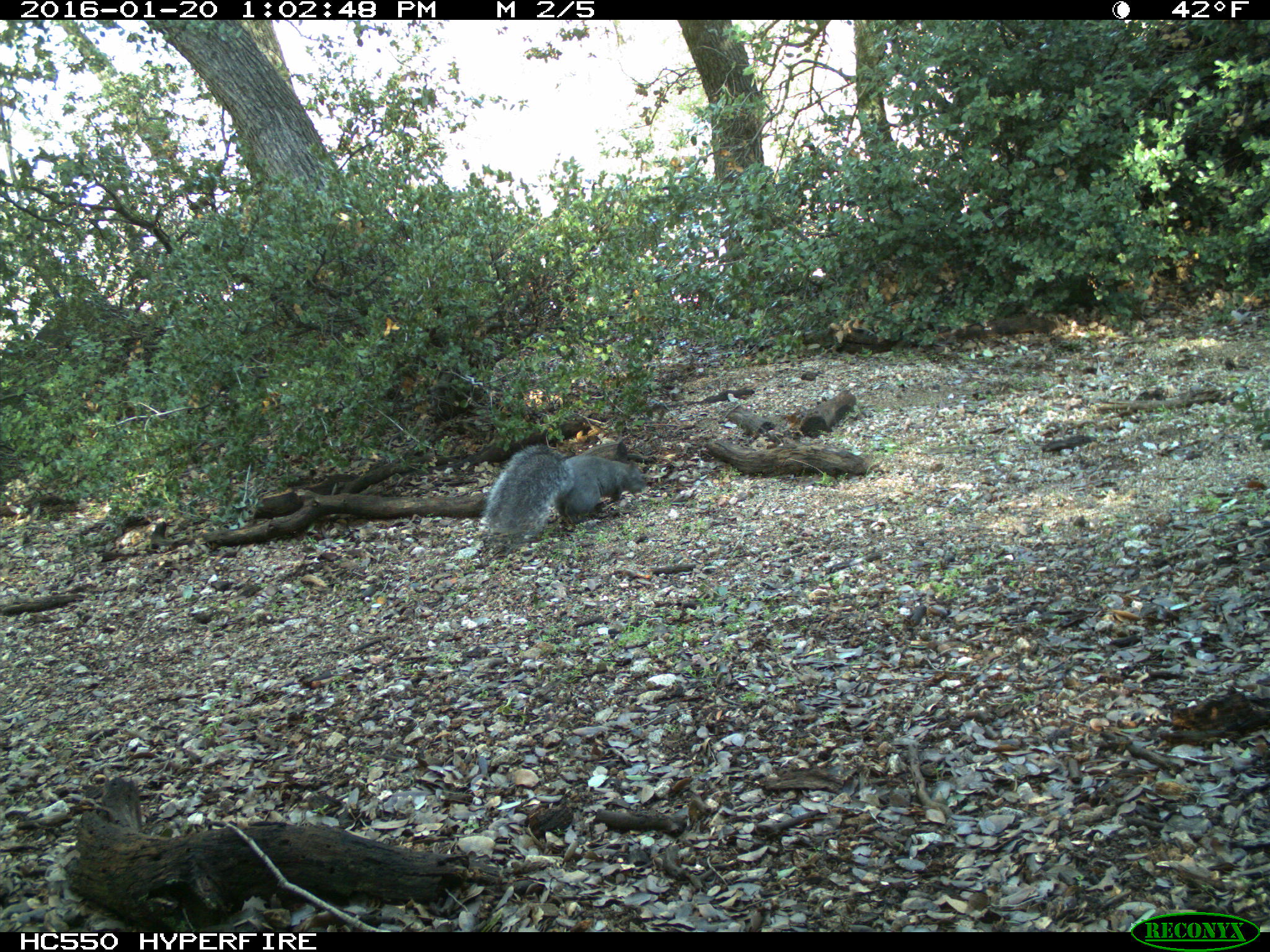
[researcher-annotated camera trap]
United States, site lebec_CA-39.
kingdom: Animalia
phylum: Chordata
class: Mammalia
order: Rodentia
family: Sciuridae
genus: Sciurus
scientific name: Sciurus carolinensis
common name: eastern gray squirrel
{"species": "Sciurus carolinensis (eastern gray squirrel)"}